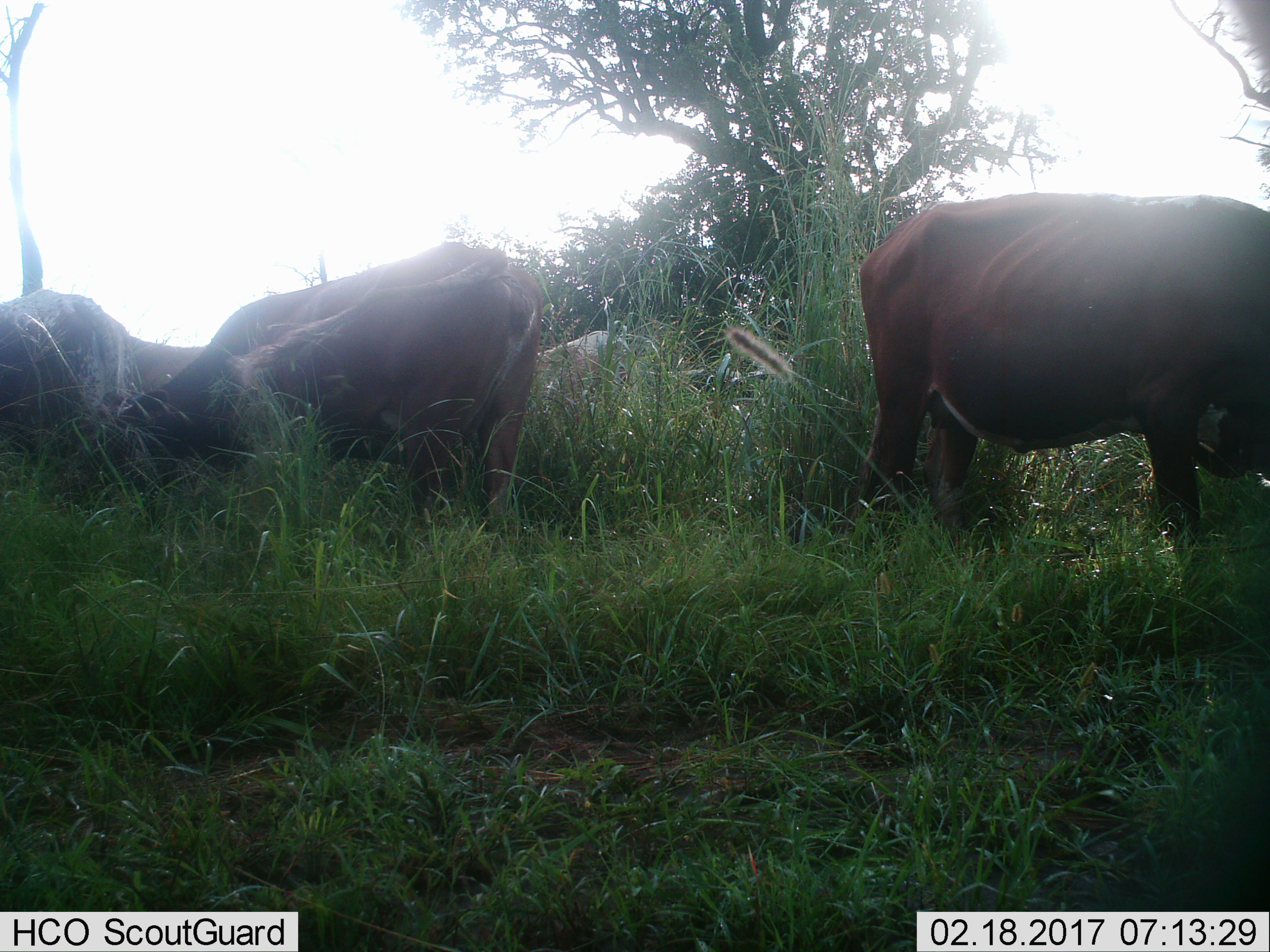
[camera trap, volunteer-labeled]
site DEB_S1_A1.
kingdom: Animalia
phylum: Chordata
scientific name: Vertebrata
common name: domestic animal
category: domesticanimal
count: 5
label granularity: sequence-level